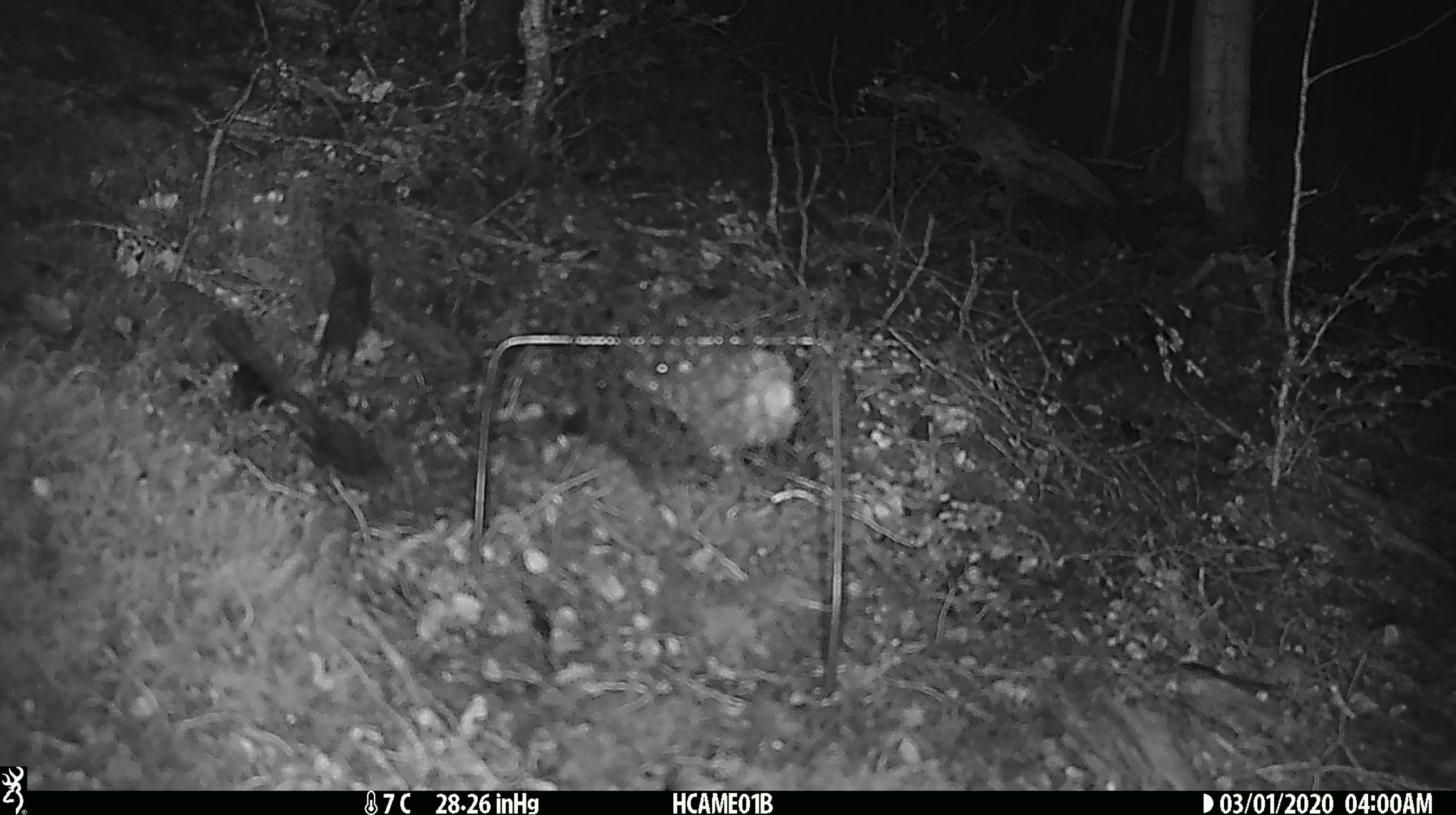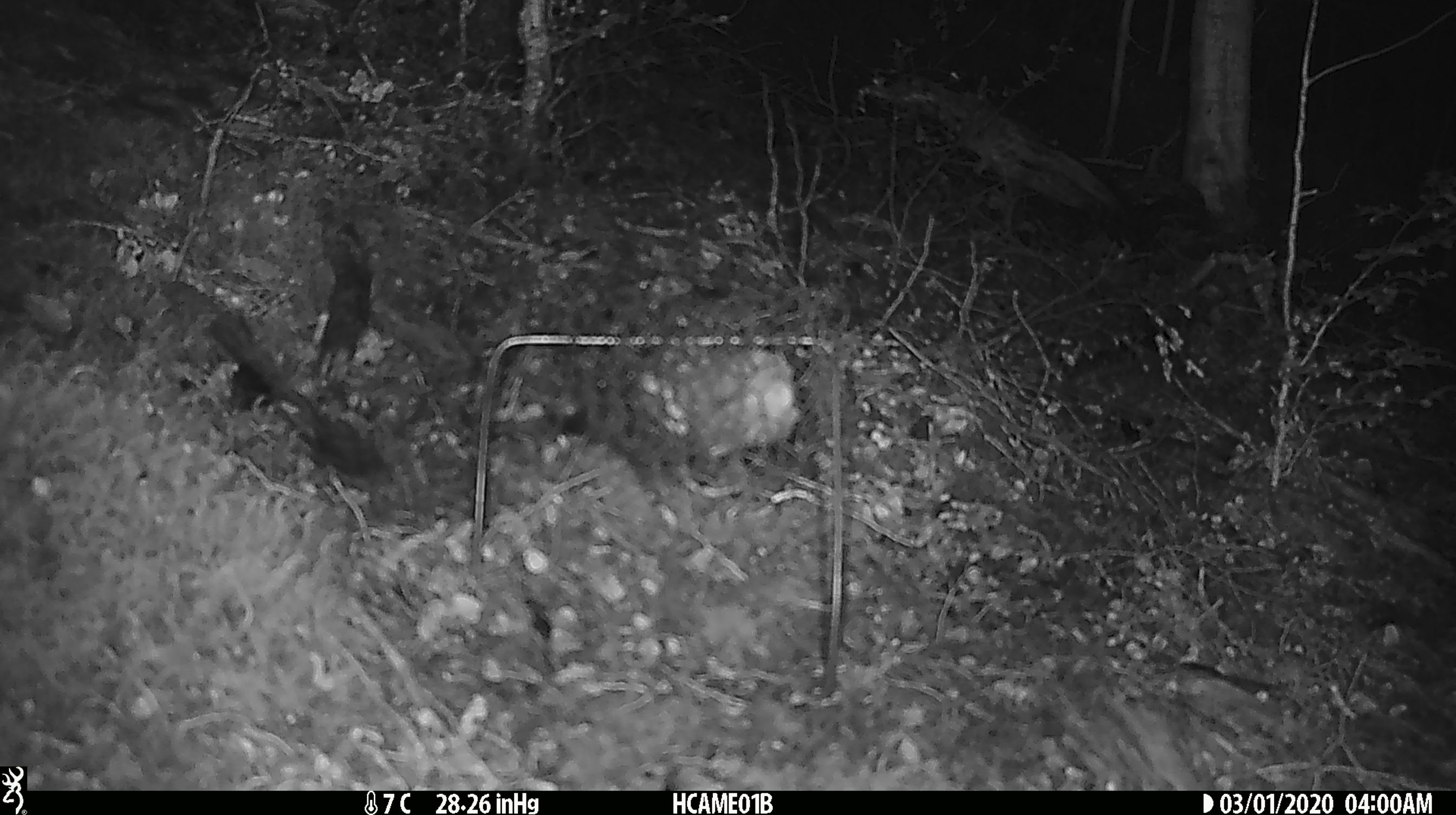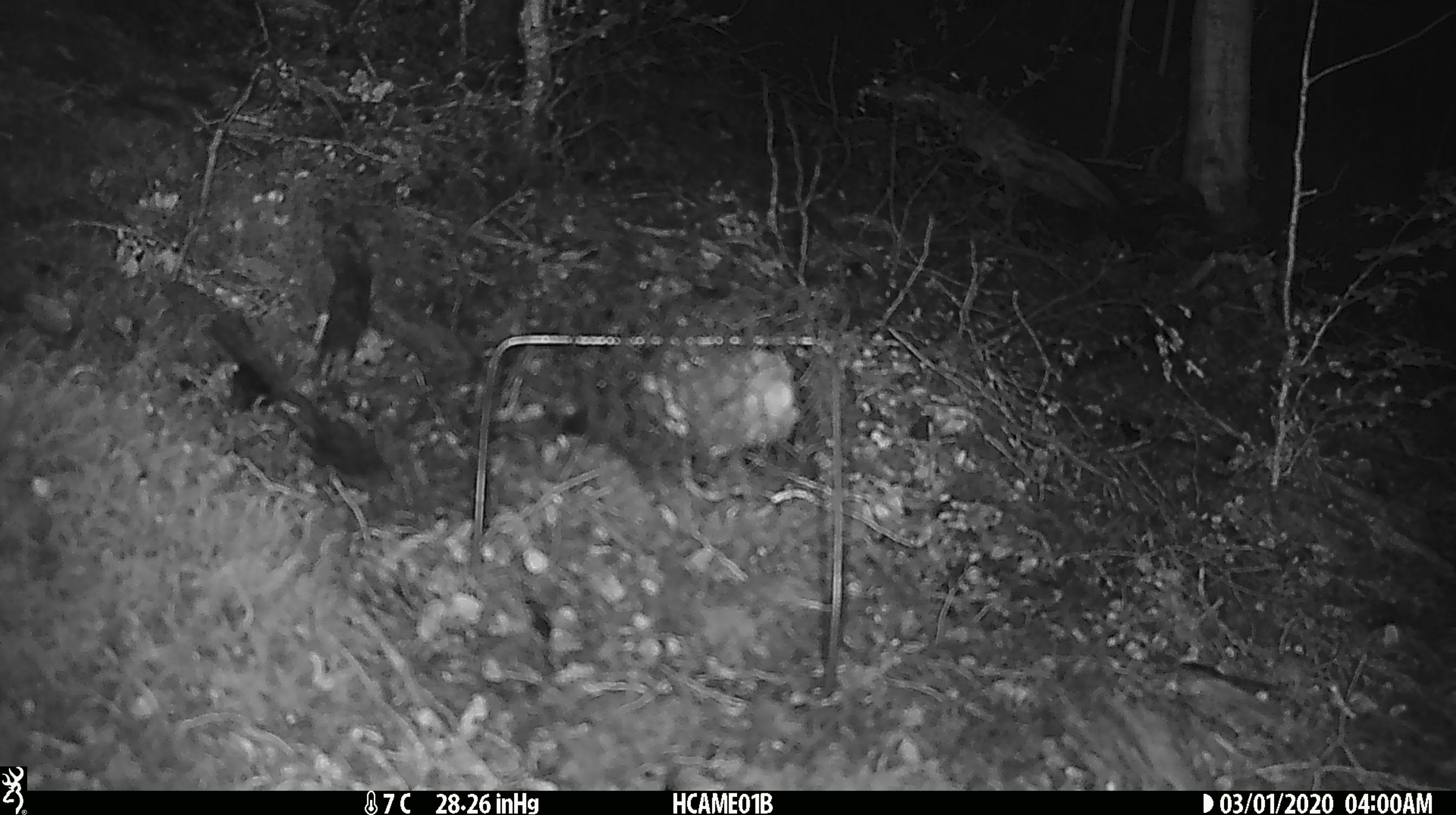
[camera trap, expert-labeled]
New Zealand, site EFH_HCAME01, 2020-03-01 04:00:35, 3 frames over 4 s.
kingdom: Animalia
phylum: Chordata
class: Mammalia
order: Rodentia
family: Muridae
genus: Mus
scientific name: Mus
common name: mouse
Mouse (Mus).